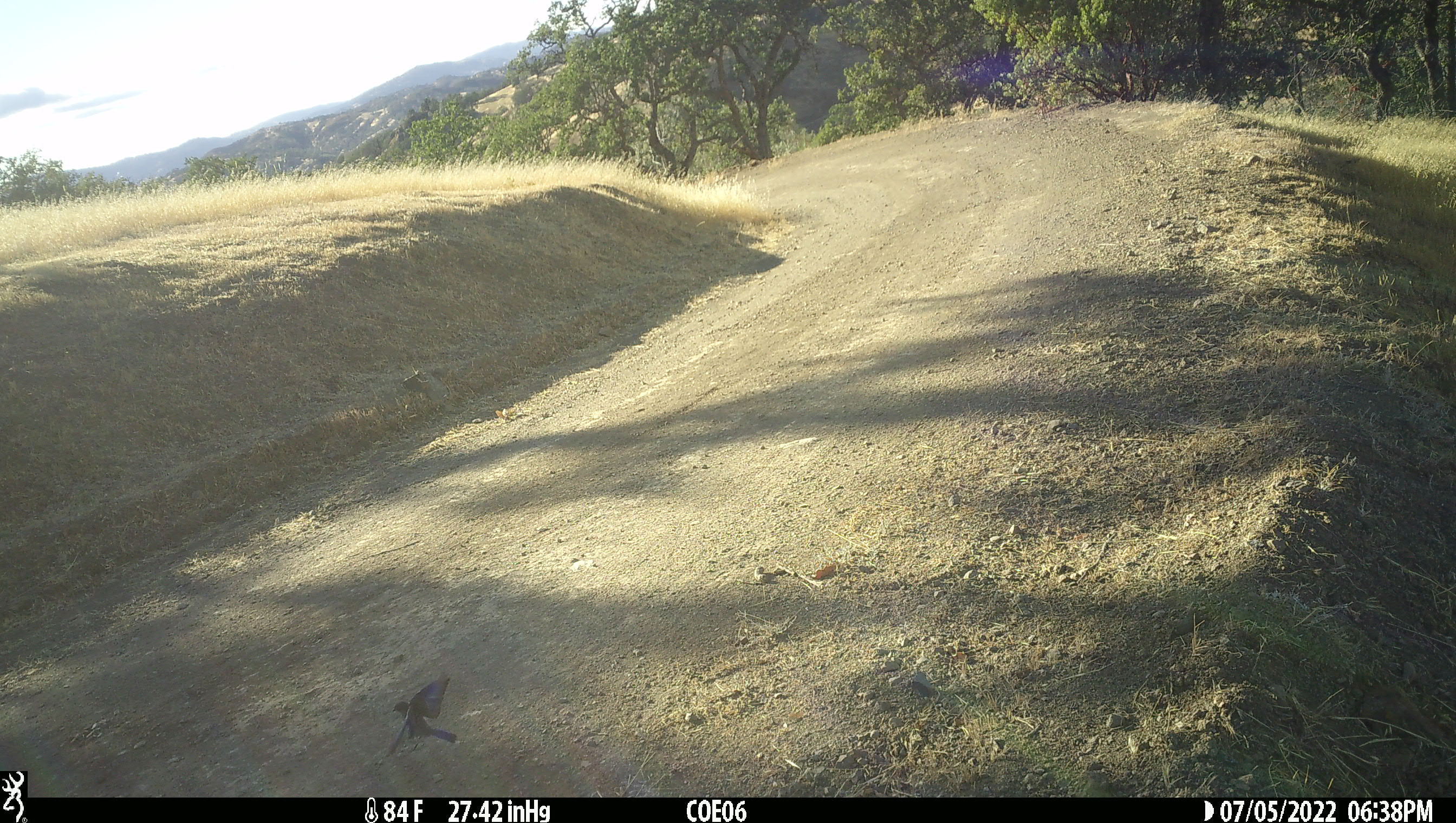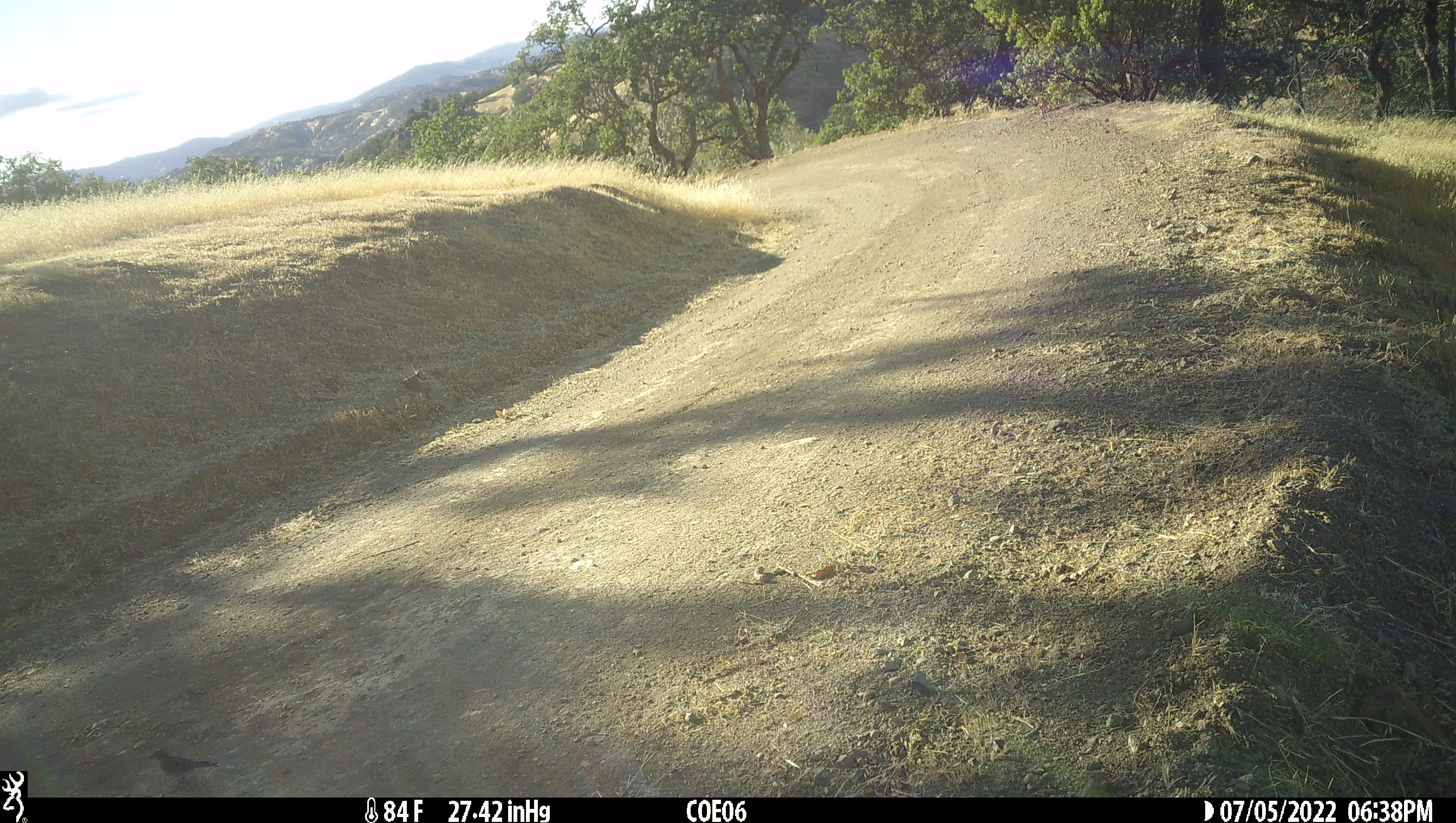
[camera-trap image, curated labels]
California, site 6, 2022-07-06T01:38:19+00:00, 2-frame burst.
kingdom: Animalia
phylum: Chordata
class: Aves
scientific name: Aves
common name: bird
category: unknown bird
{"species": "unknown bird (bird) (Aves)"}